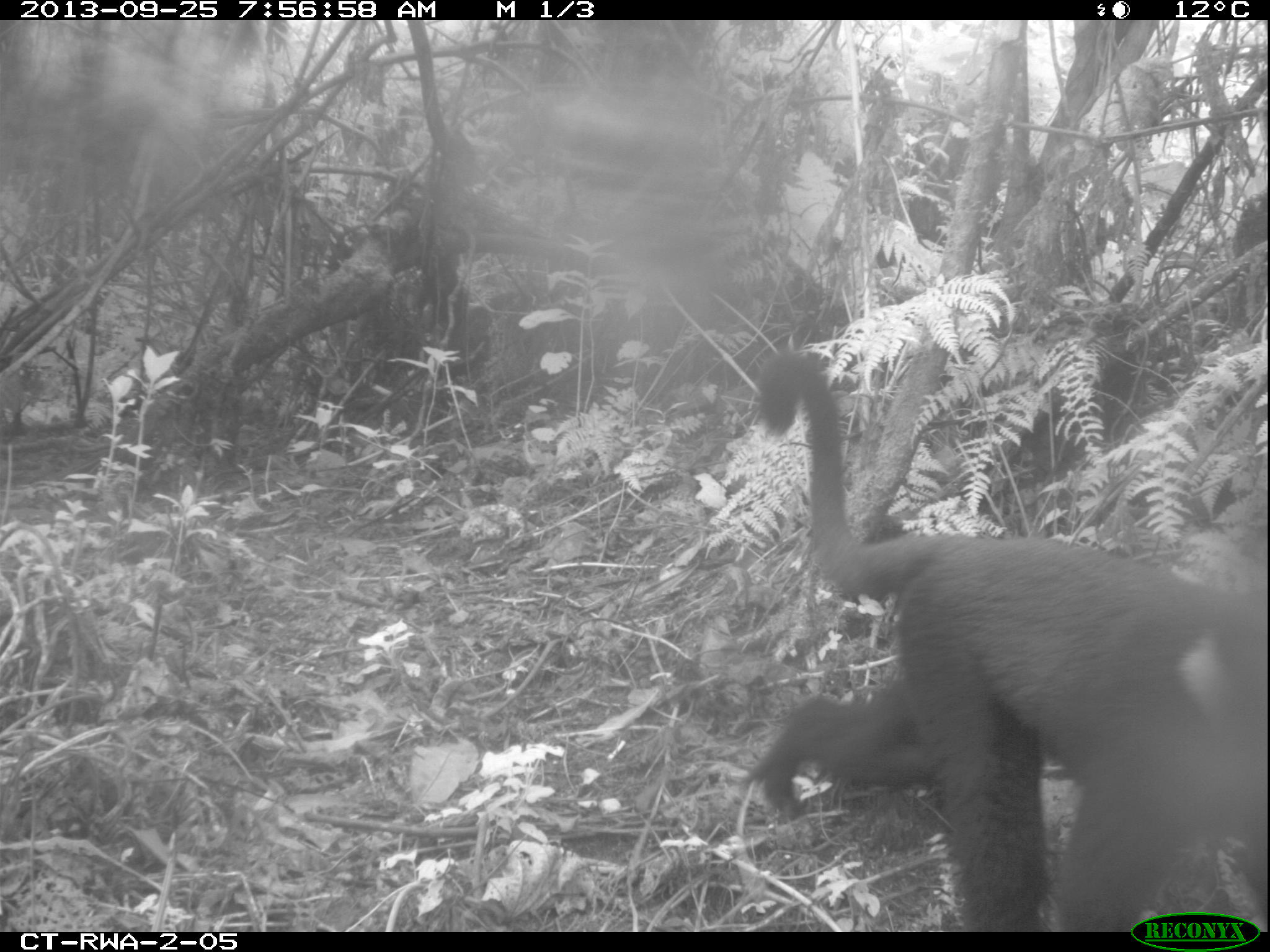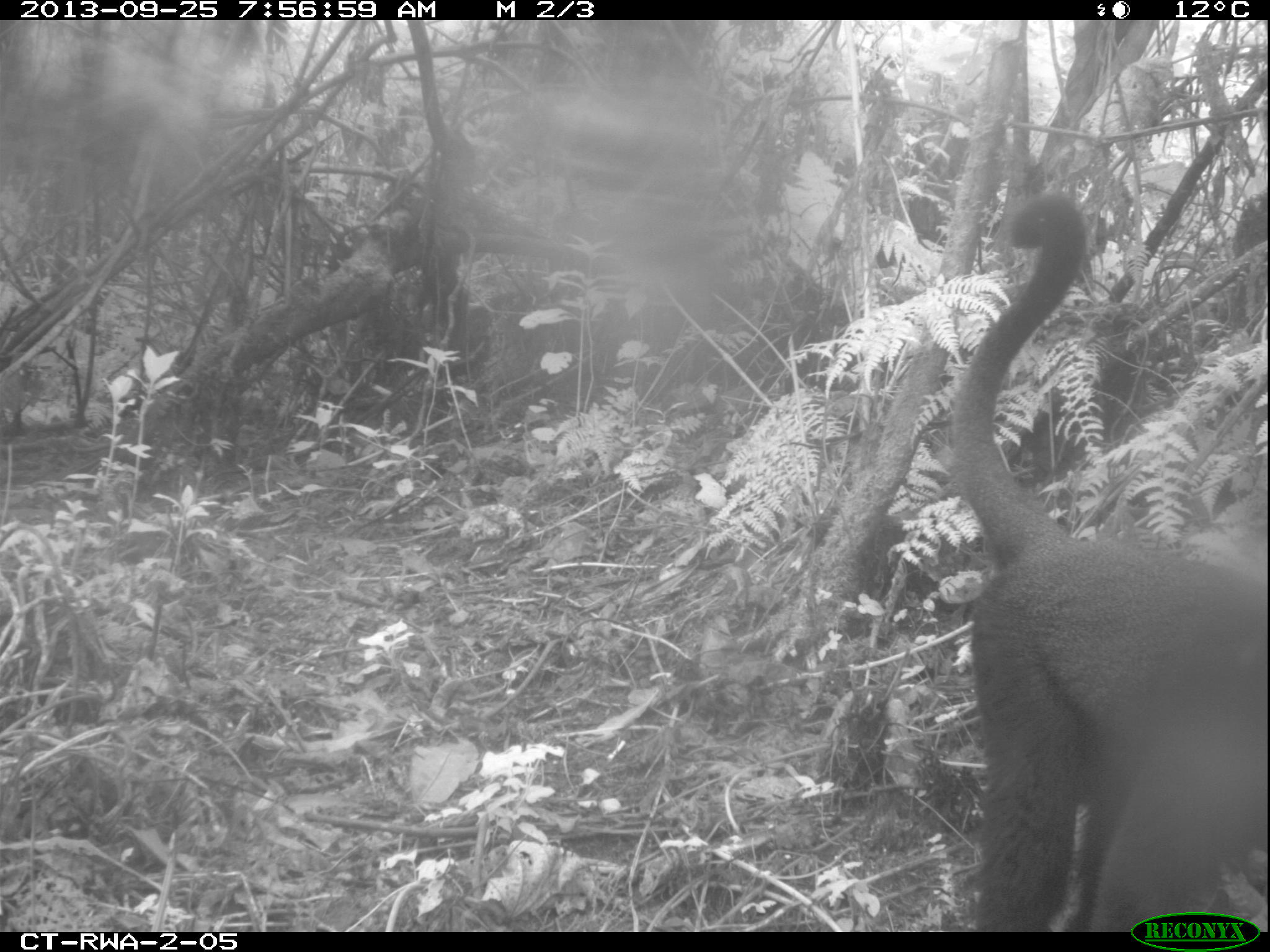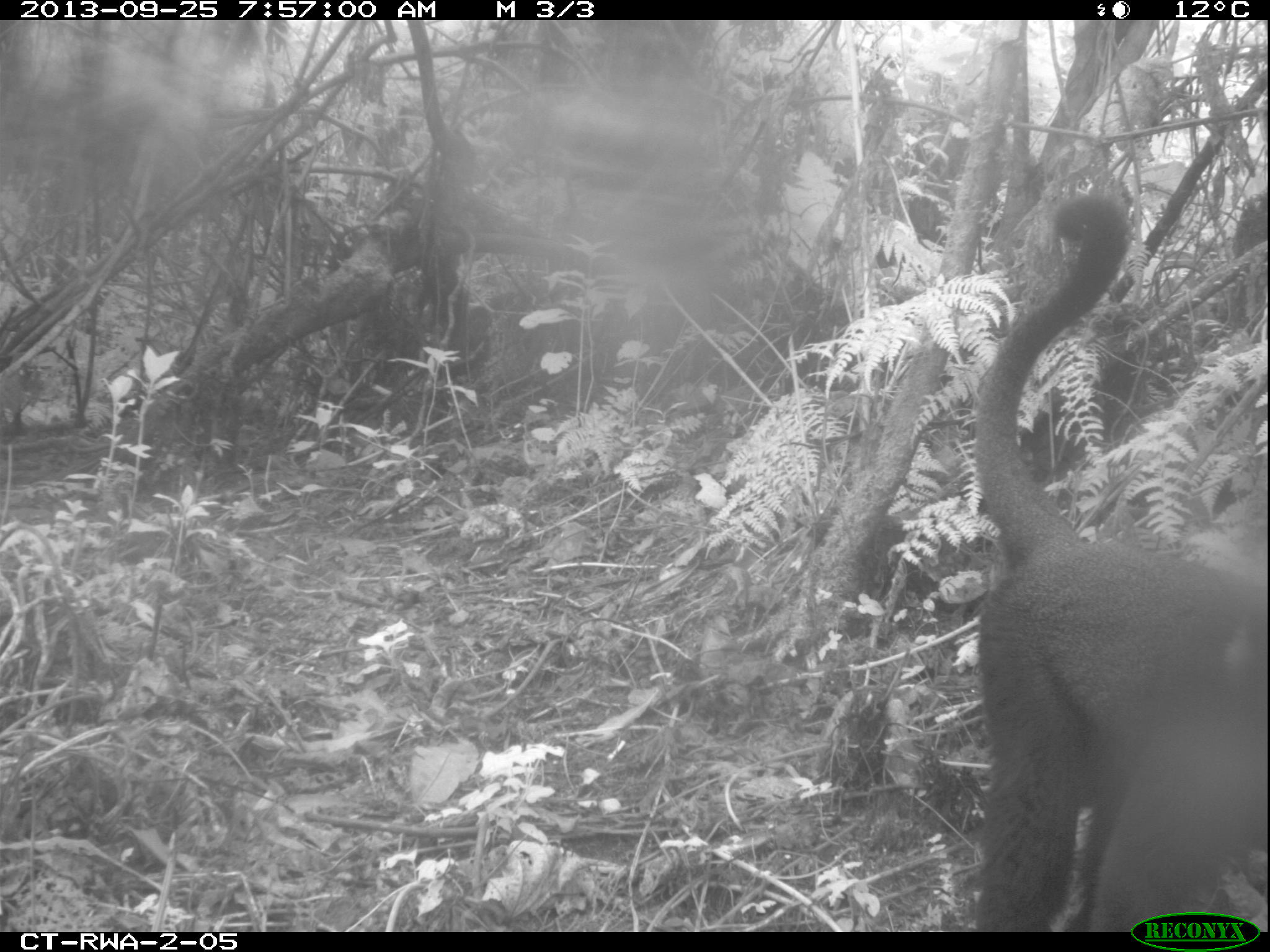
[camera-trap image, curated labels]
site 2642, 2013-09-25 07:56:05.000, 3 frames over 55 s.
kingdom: Animalia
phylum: Chordata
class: Mammalia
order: Primates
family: Cercopithecidae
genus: Allochrocebus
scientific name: Allochrocebus lhoesti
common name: l'hoest's monkey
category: cercopithecus lhoesti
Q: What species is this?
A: Cercopithecus lhoesti (l'hoest's monkey) (Allochrocebus lhoesti).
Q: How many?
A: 1.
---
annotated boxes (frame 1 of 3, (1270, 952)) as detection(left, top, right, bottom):
cercopithecus lhoesti: detection(743, 343, 1264, 931)